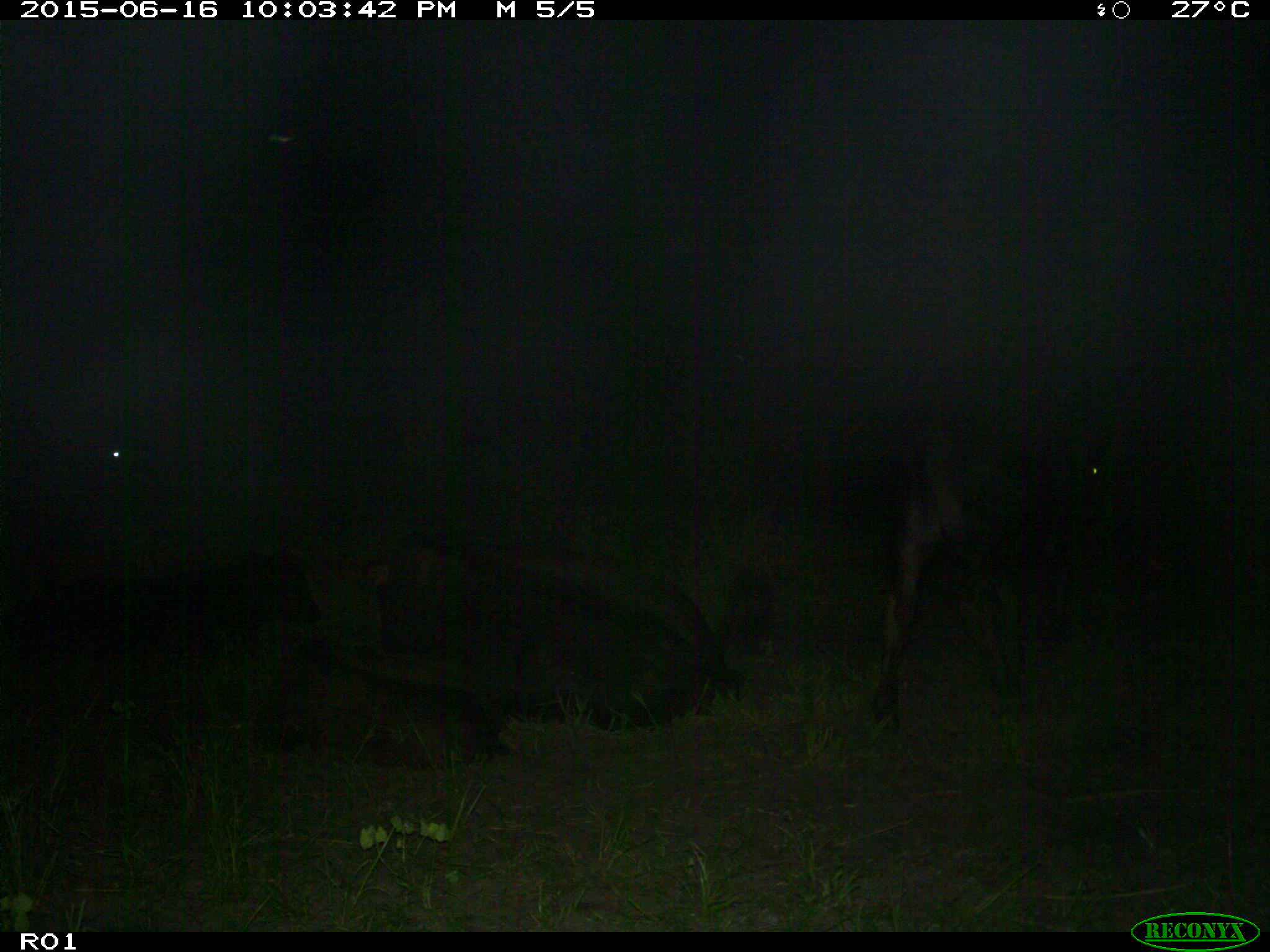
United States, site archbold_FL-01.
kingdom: Animalia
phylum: Chordata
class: Mammalia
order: Artiodactyla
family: Bovidae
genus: Bos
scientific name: Bos taurus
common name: domestic cow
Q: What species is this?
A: Bos taurus (domestic cow).